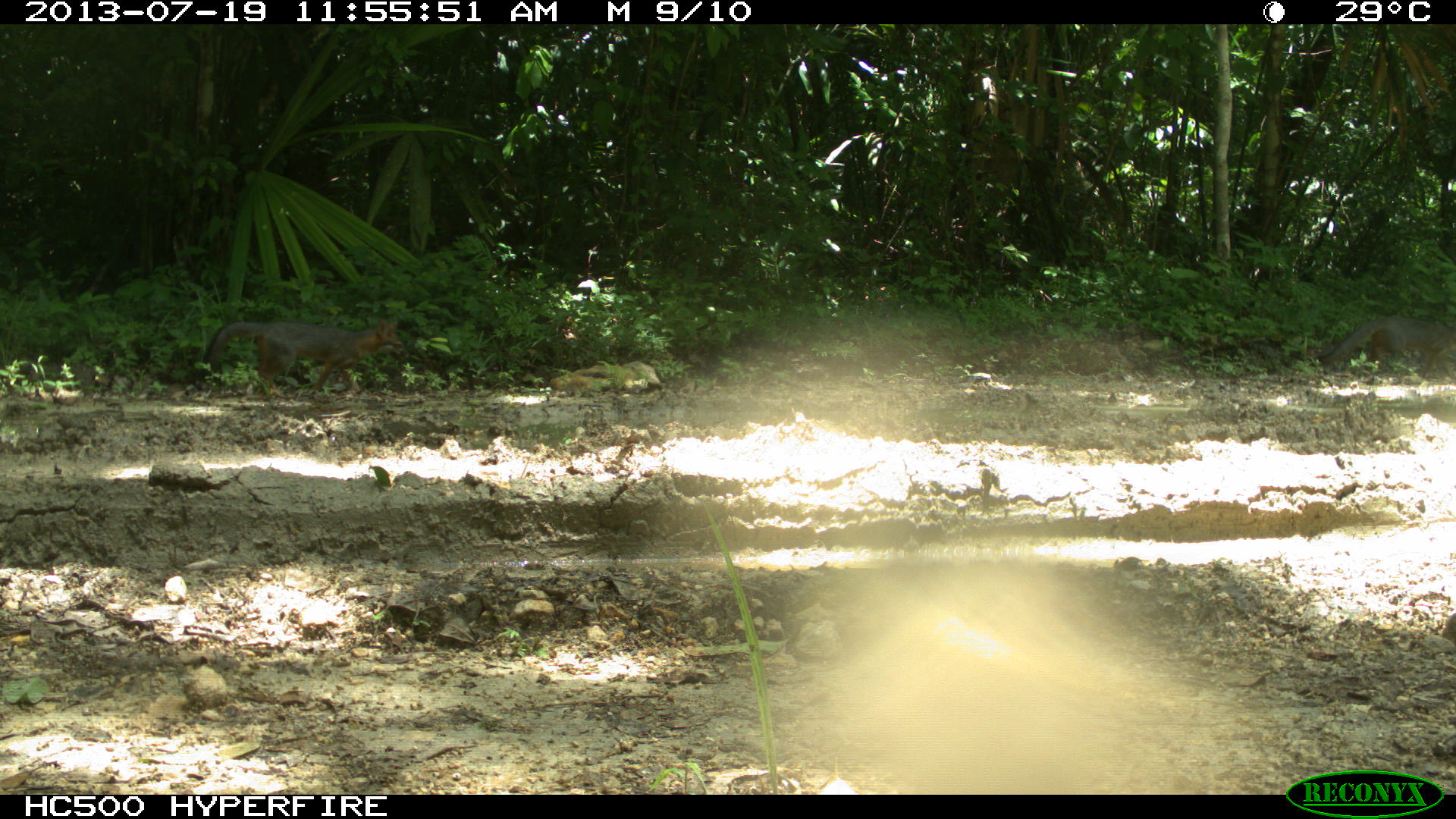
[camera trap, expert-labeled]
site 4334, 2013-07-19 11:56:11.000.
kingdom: Animalia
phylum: Chordata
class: Mammalia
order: Carnivora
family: Canidae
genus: Urocyon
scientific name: Urocyon cinereoargenteus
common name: gray fox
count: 2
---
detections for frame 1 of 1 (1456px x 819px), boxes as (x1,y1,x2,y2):
urocyon cinereoargenteus: (201,317,408,398)